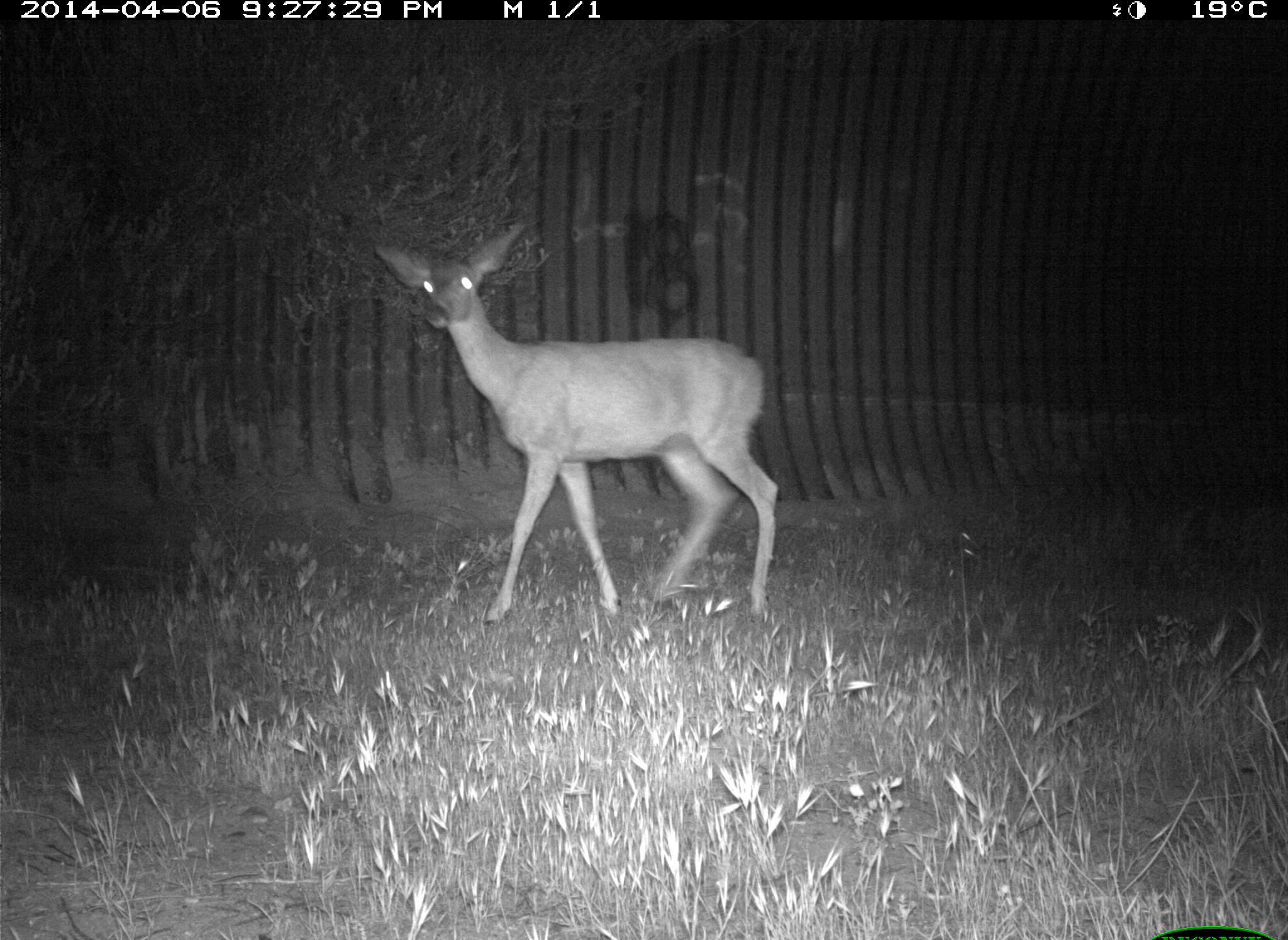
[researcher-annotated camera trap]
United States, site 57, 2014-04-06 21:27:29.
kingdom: Animalia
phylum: Chordata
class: Mammalia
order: Artiodactyla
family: Cervidae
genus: Odocoileus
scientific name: Odocoileus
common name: deer